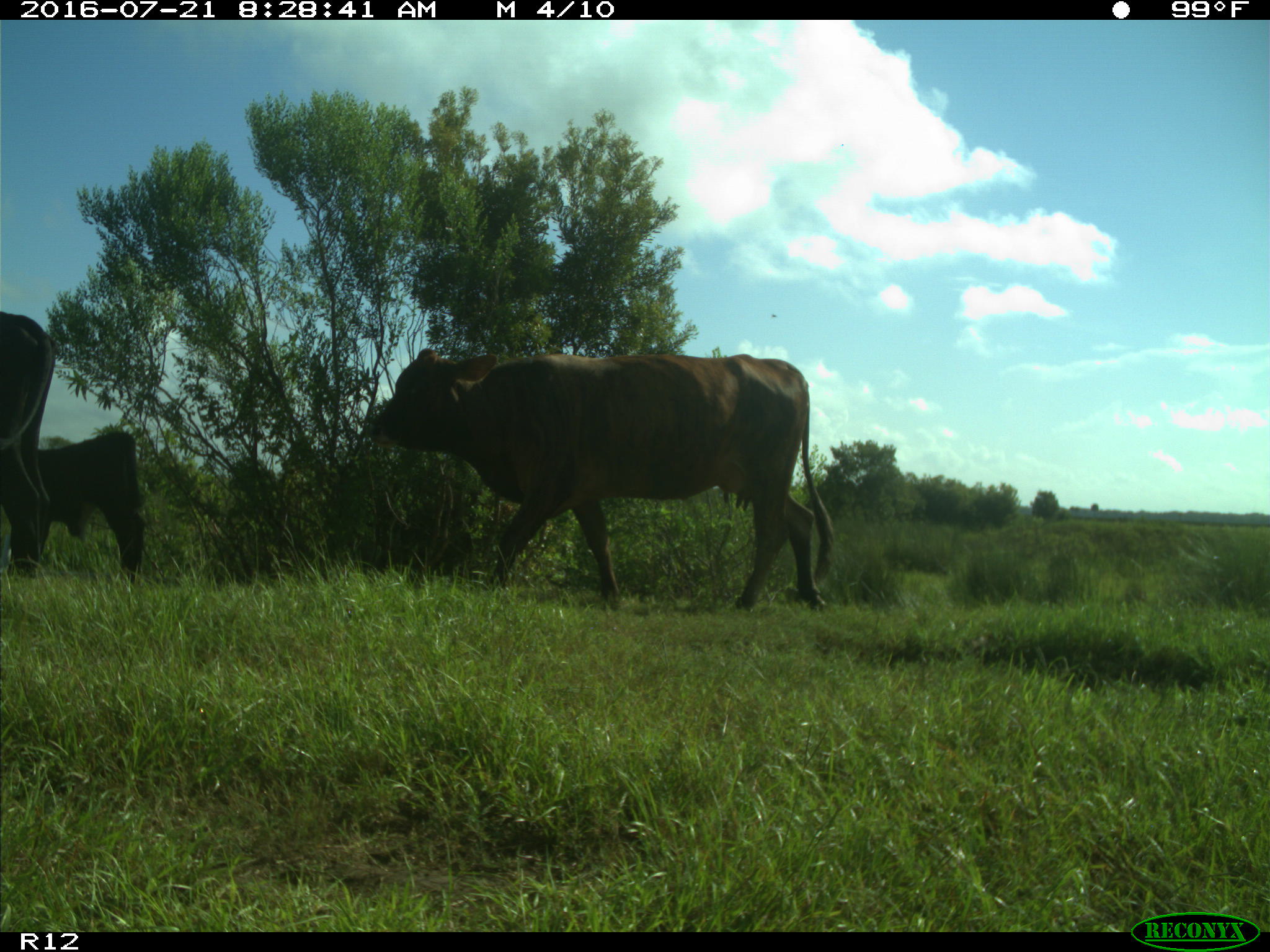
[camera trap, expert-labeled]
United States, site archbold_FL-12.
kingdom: Animalia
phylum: Chordata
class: Mammalia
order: Artiodactyla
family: Bovidae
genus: Bos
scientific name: Bos taurus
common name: domestic cow